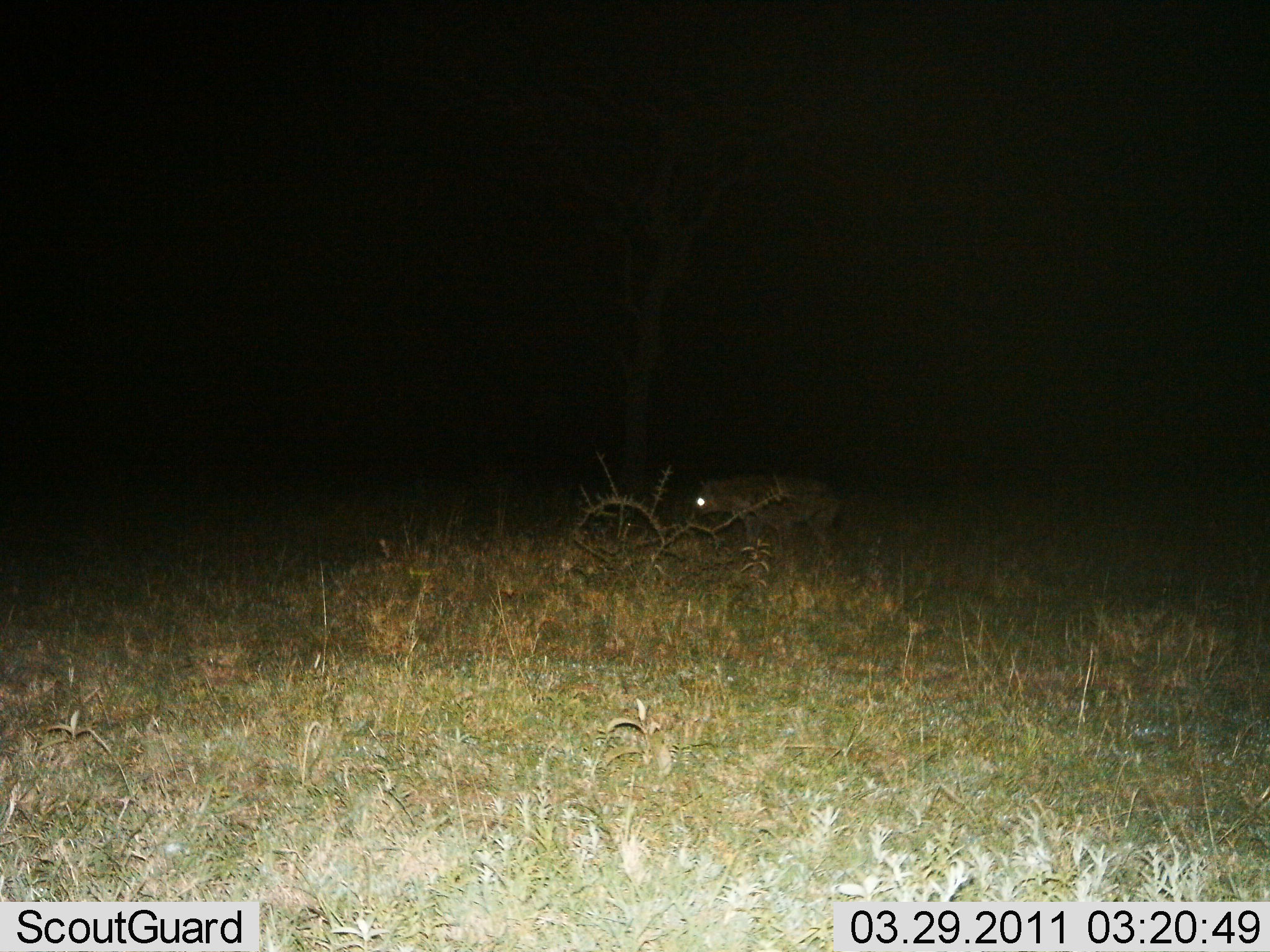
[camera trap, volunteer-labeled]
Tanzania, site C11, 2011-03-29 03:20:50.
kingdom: Animalia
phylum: Chordata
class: Mammalia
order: Carnivora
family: Hyaenidae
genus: Crocuta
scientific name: Crocuta crocuta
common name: spotted hyena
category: hyenaspotted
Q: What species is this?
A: Hyenaspotted (spotted hyena) (Crocuta crocuta).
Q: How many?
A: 1.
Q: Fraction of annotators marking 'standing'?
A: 77%.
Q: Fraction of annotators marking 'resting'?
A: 0%.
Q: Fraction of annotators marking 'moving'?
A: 23%.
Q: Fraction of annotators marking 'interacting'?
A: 0%.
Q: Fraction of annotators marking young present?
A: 0%.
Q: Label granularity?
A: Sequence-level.